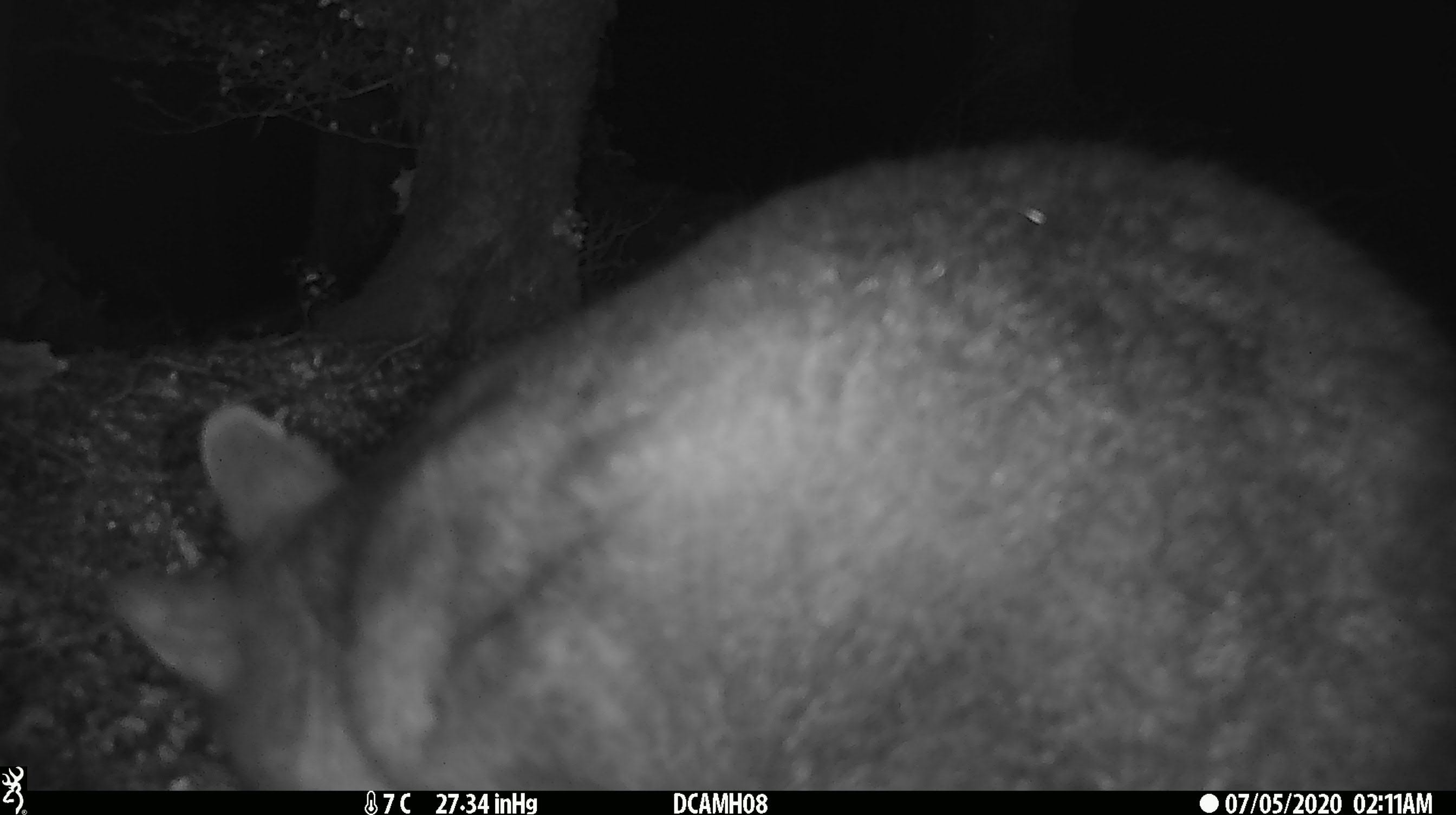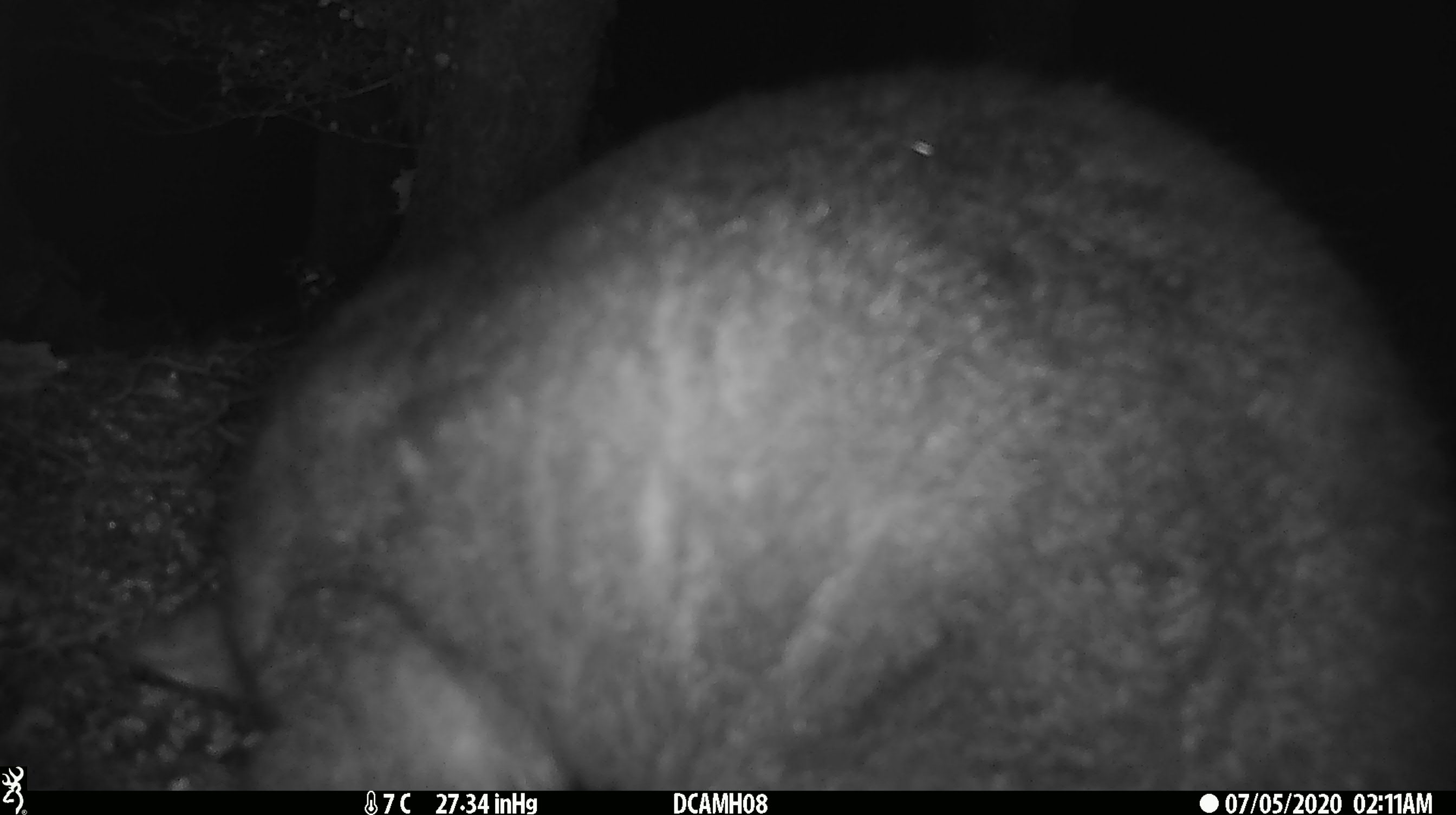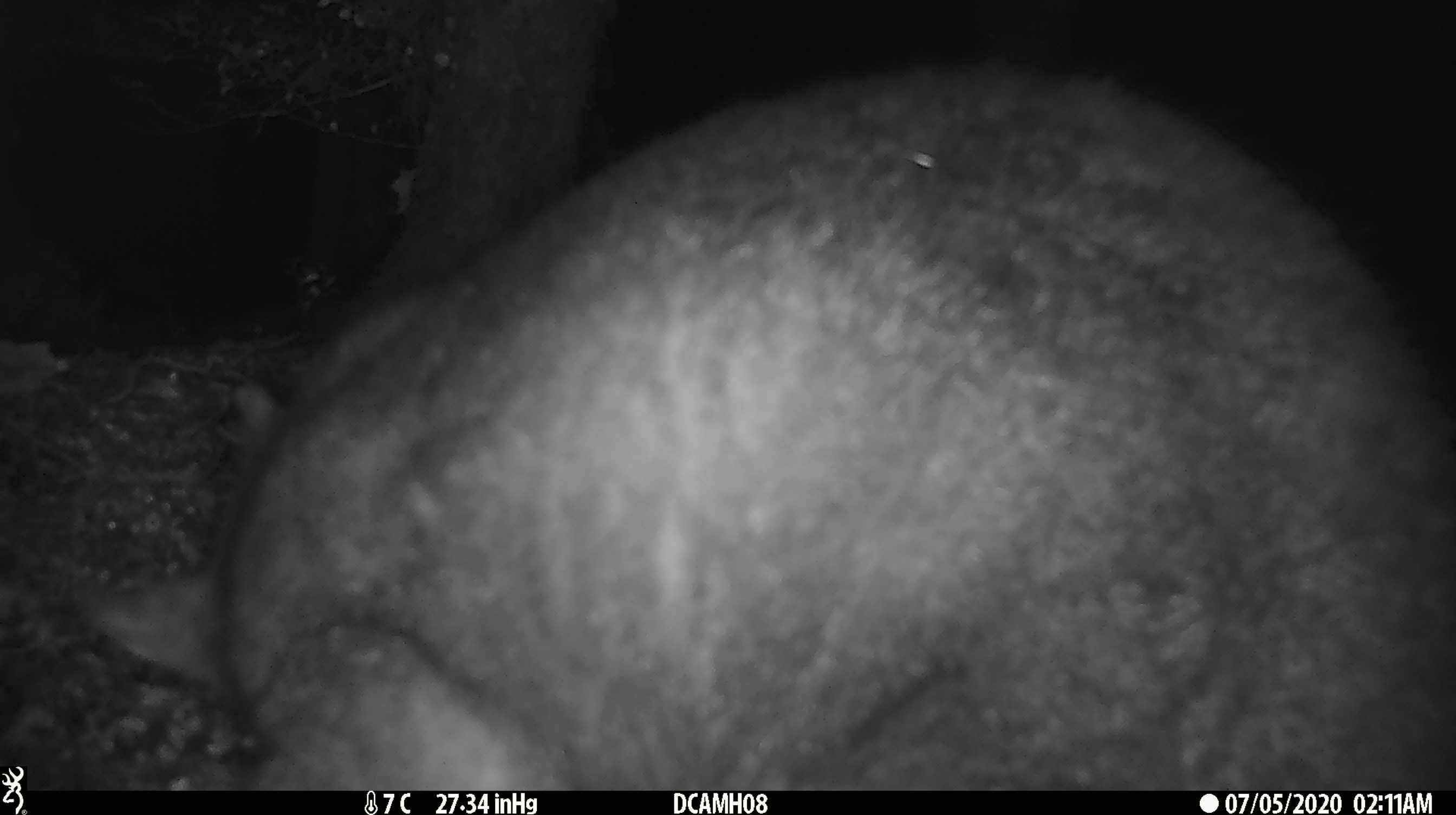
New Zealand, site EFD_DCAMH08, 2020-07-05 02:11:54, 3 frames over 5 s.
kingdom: Animalia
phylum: Chordata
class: Mammalia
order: Diprotodontia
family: Phalangeridae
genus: Trichosurus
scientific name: Trichosurus vulpecula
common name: common brushtail possum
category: possum